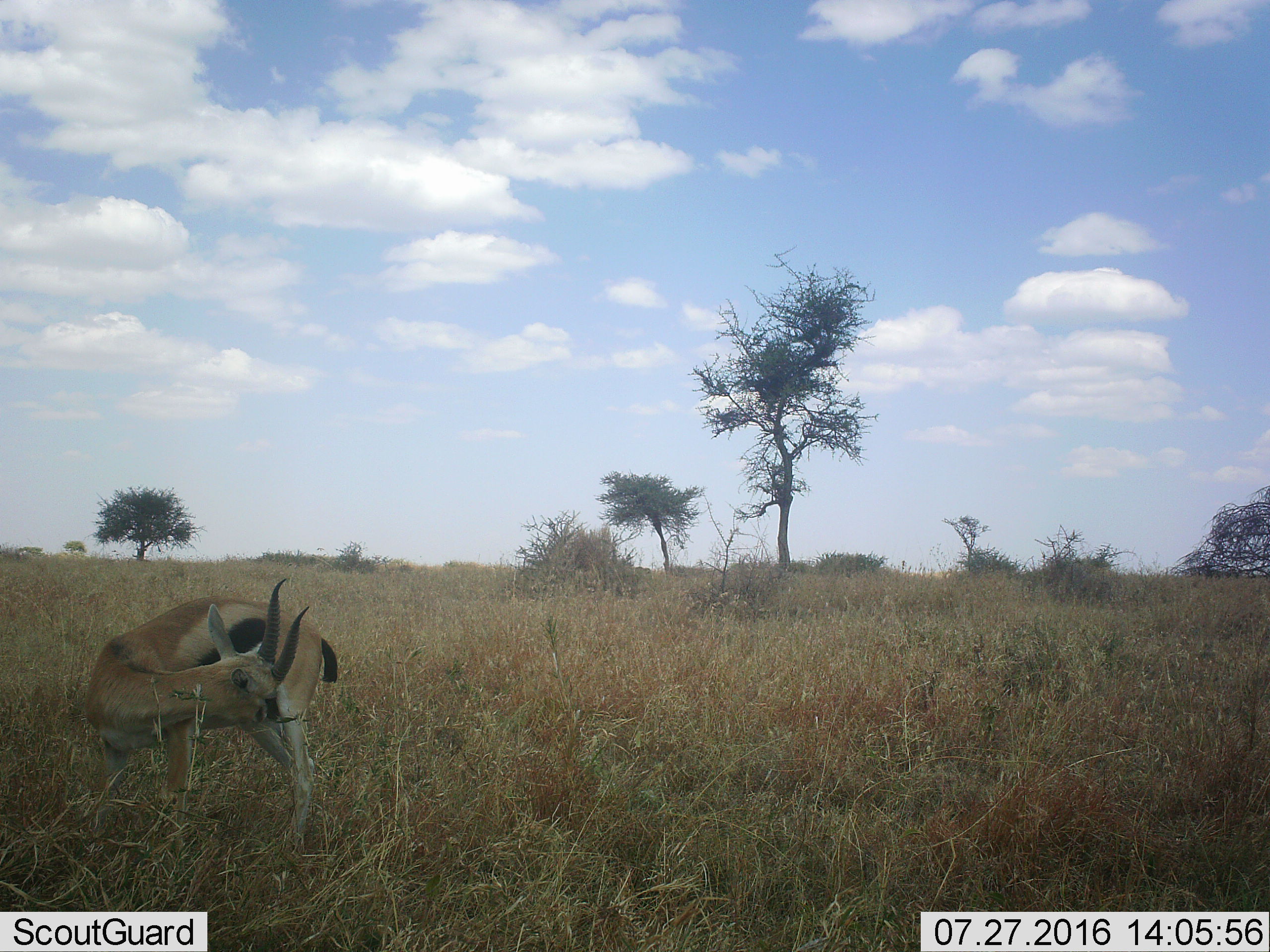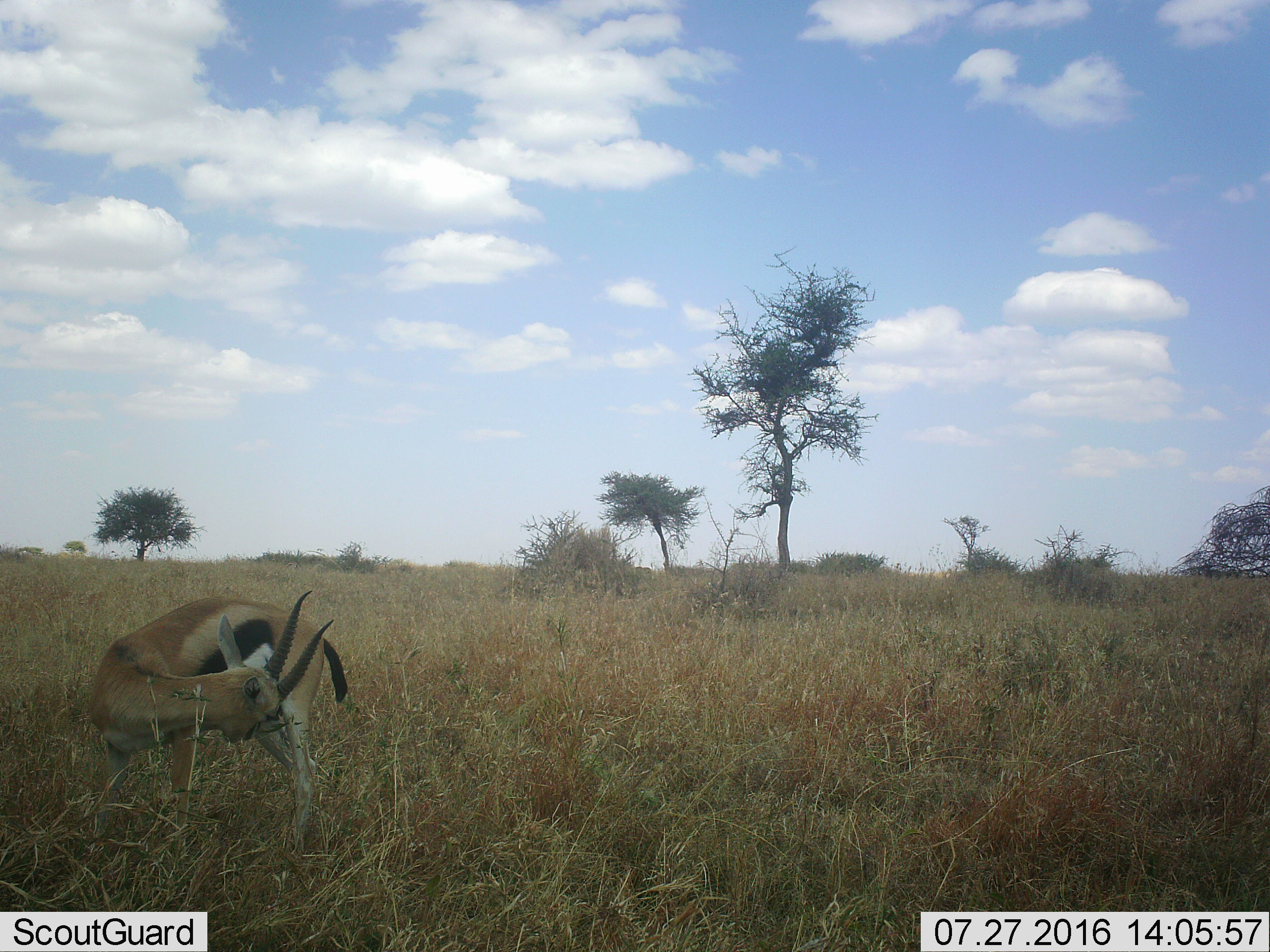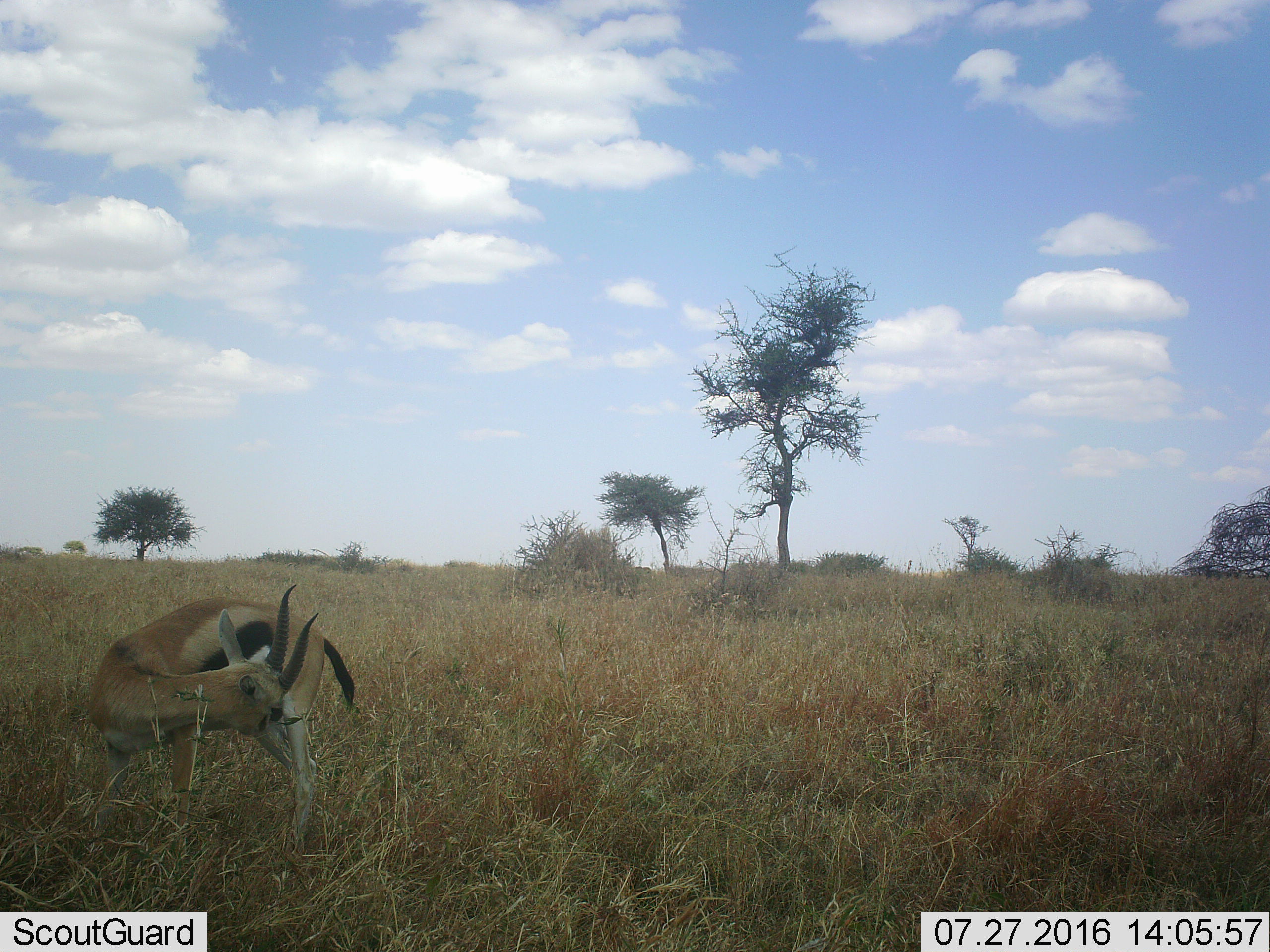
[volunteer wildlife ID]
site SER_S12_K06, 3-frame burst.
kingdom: Animalia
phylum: Chordata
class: Mammalia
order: Artiodactyla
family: Bovidae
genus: Eudorcas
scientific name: Eudorcas thomsonii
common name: thomson's gazelle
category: gazellethomsons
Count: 1.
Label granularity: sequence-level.